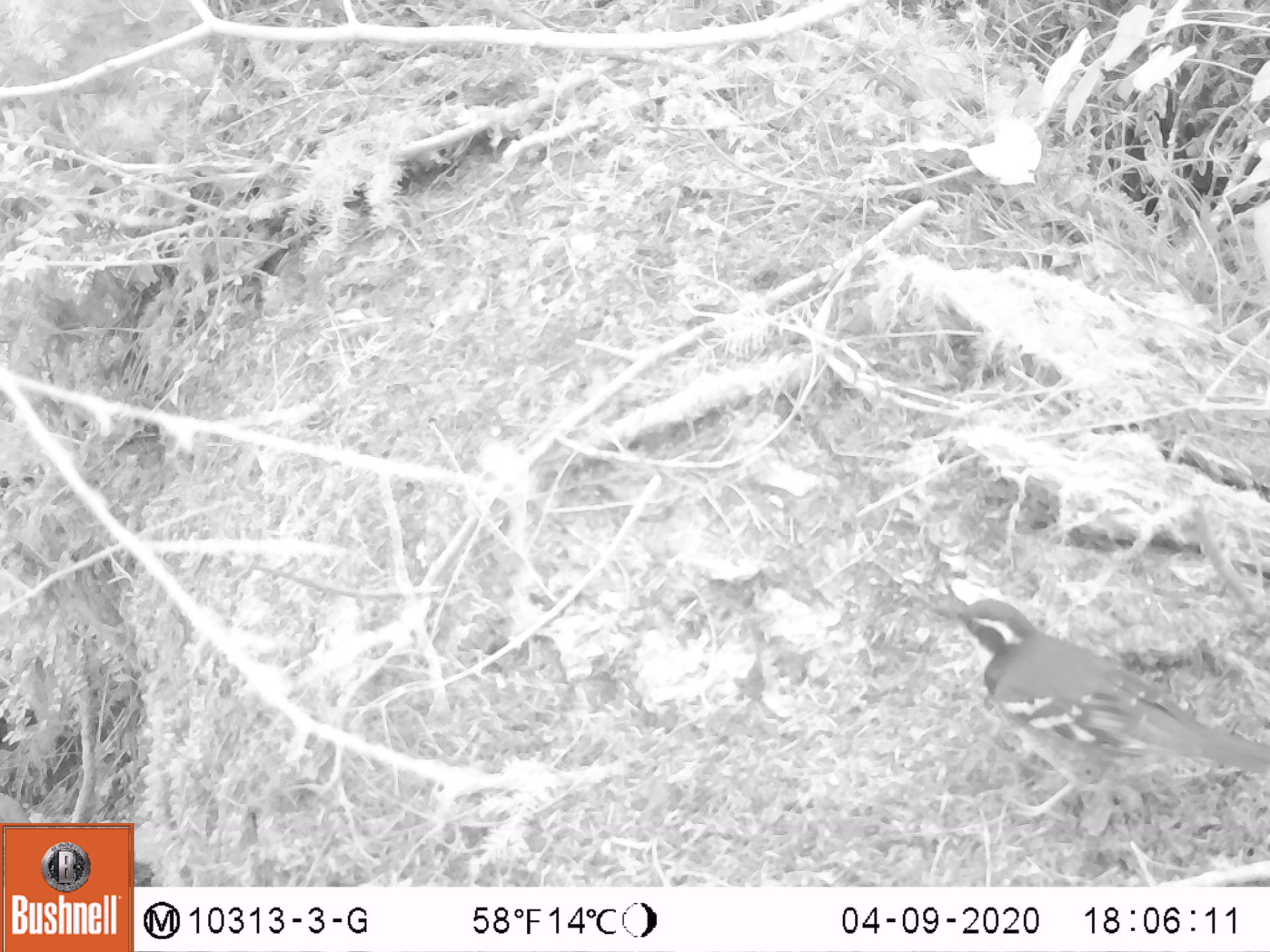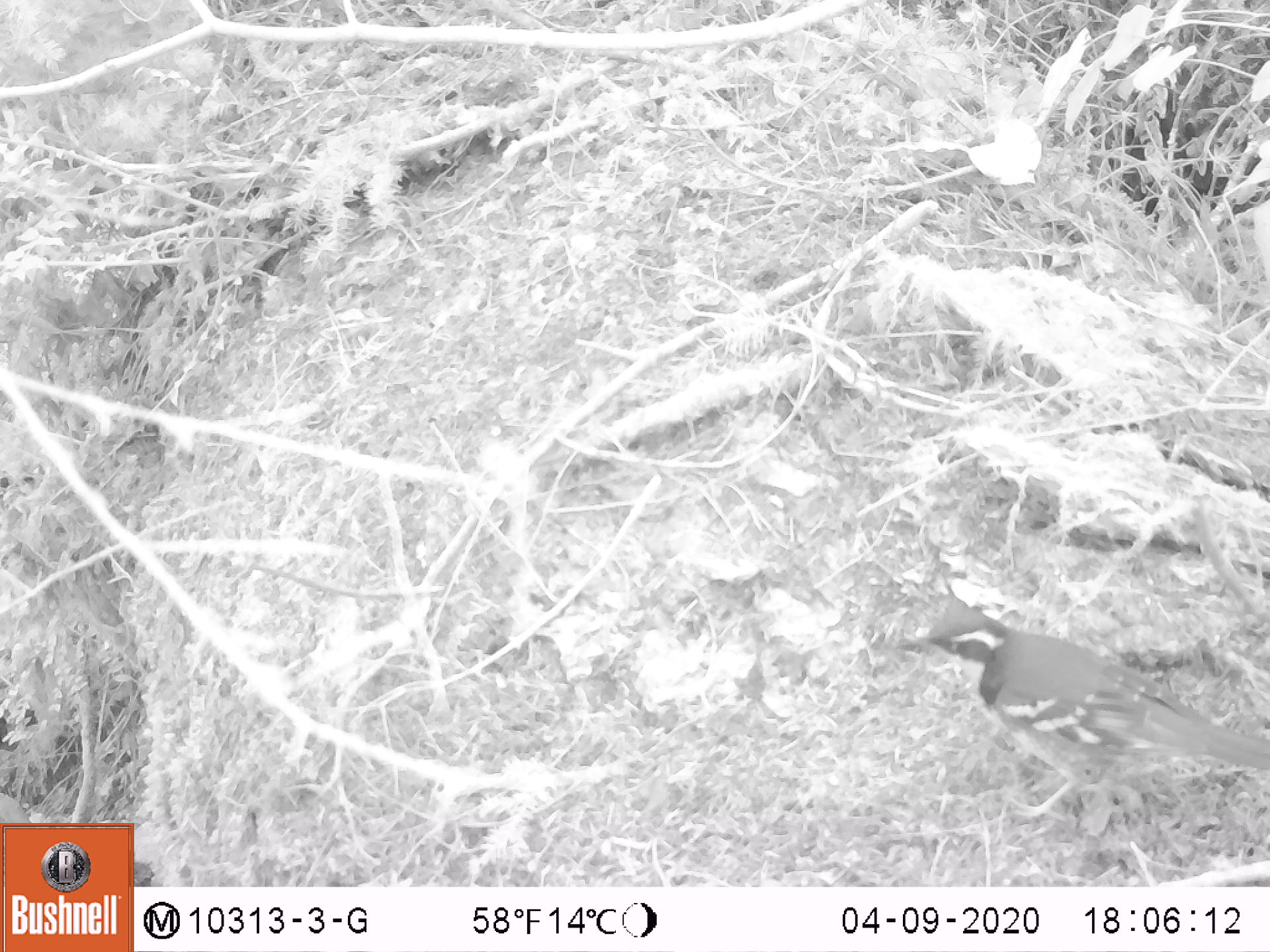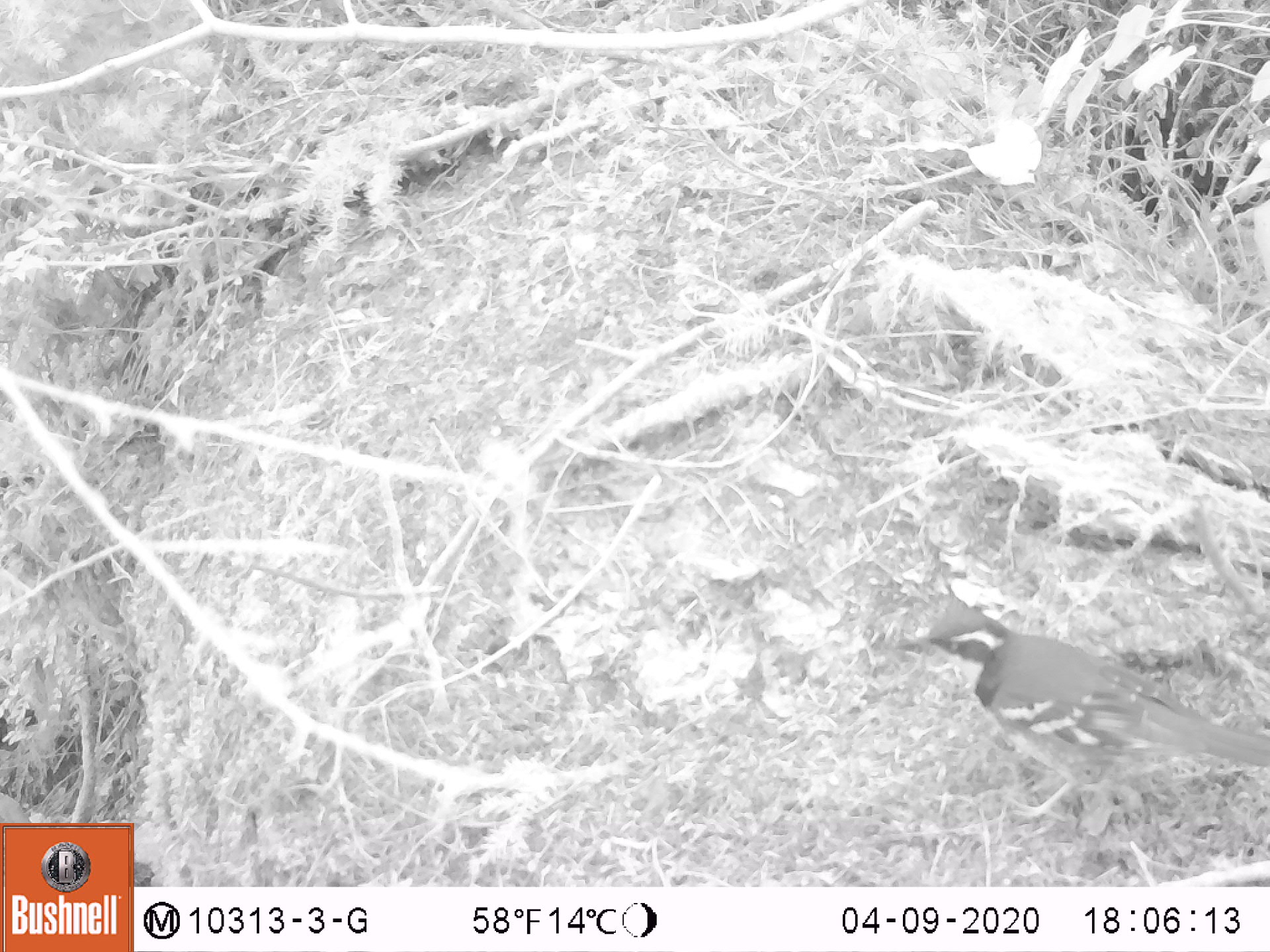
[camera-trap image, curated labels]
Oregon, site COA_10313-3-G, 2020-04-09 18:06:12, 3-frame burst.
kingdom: Animalia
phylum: Chordata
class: Aves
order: Passeriformes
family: Turdidae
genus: Ixoreus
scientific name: Ixoreus naevius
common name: varied thrush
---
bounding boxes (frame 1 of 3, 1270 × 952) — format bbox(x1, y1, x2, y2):
varied thrush: bbox(934, 596, 1264, 815)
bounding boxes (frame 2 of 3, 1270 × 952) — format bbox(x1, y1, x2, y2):
varied thrush: bbox(891, 610, 1264, 822)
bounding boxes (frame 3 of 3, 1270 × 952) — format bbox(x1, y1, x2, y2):
varied thrush: bbox(900, 614, 1264, 781)